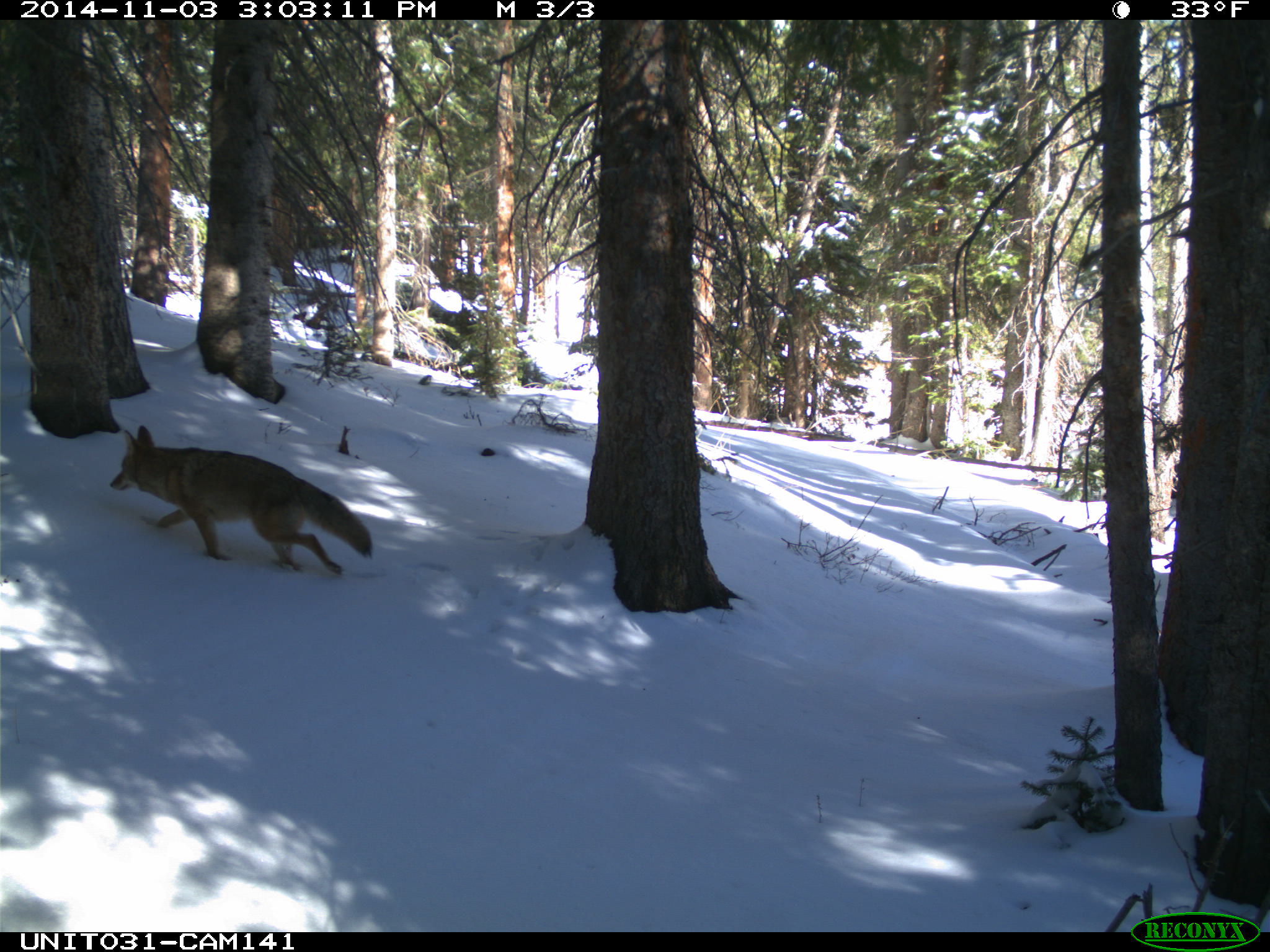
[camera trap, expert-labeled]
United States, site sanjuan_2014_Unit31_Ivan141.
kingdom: Animalia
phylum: Chordata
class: Mammalia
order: Carnivora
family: Canidae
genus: Canis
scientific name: Canis latrans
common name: coyote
Canis latrans (coyote).